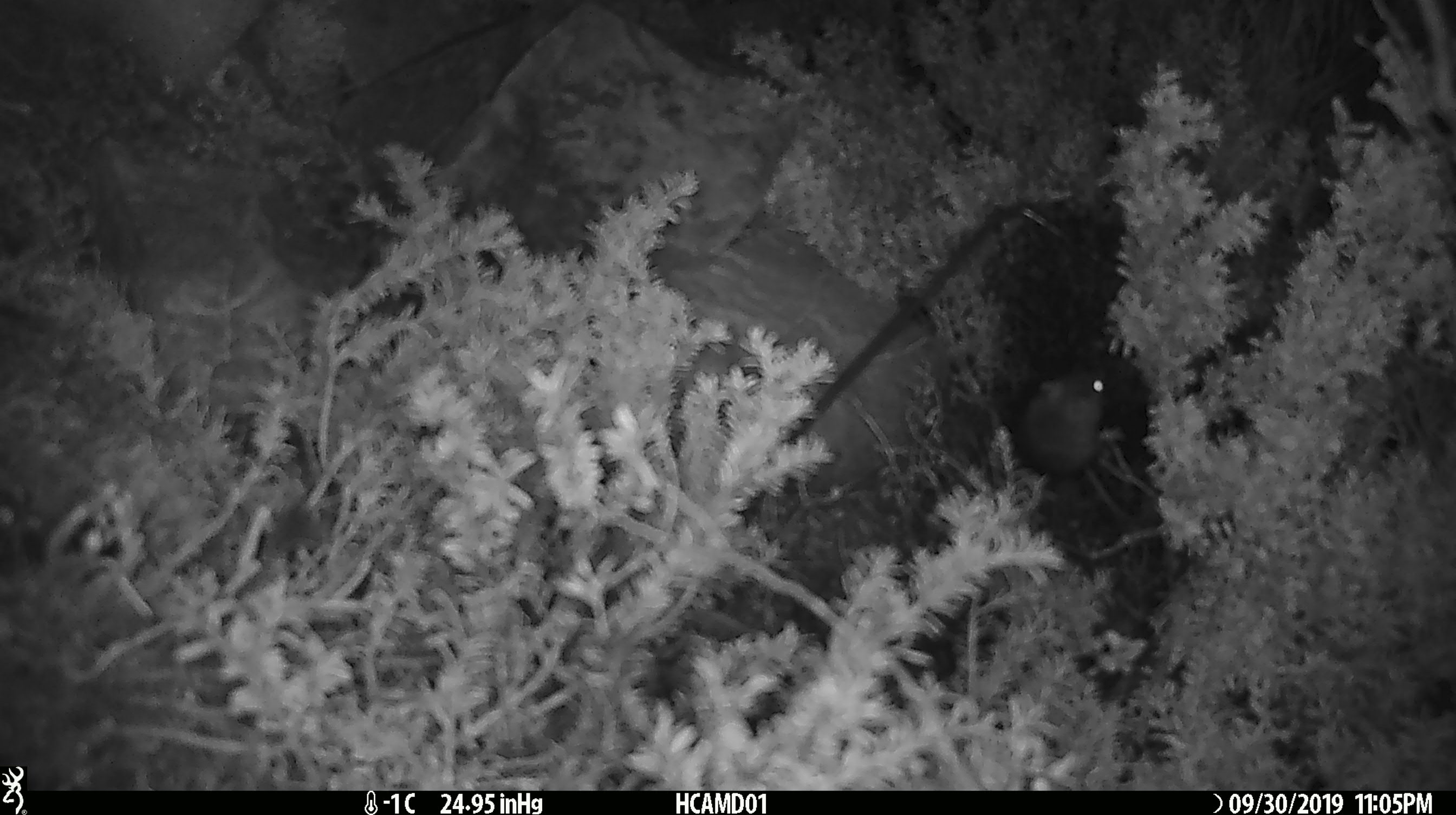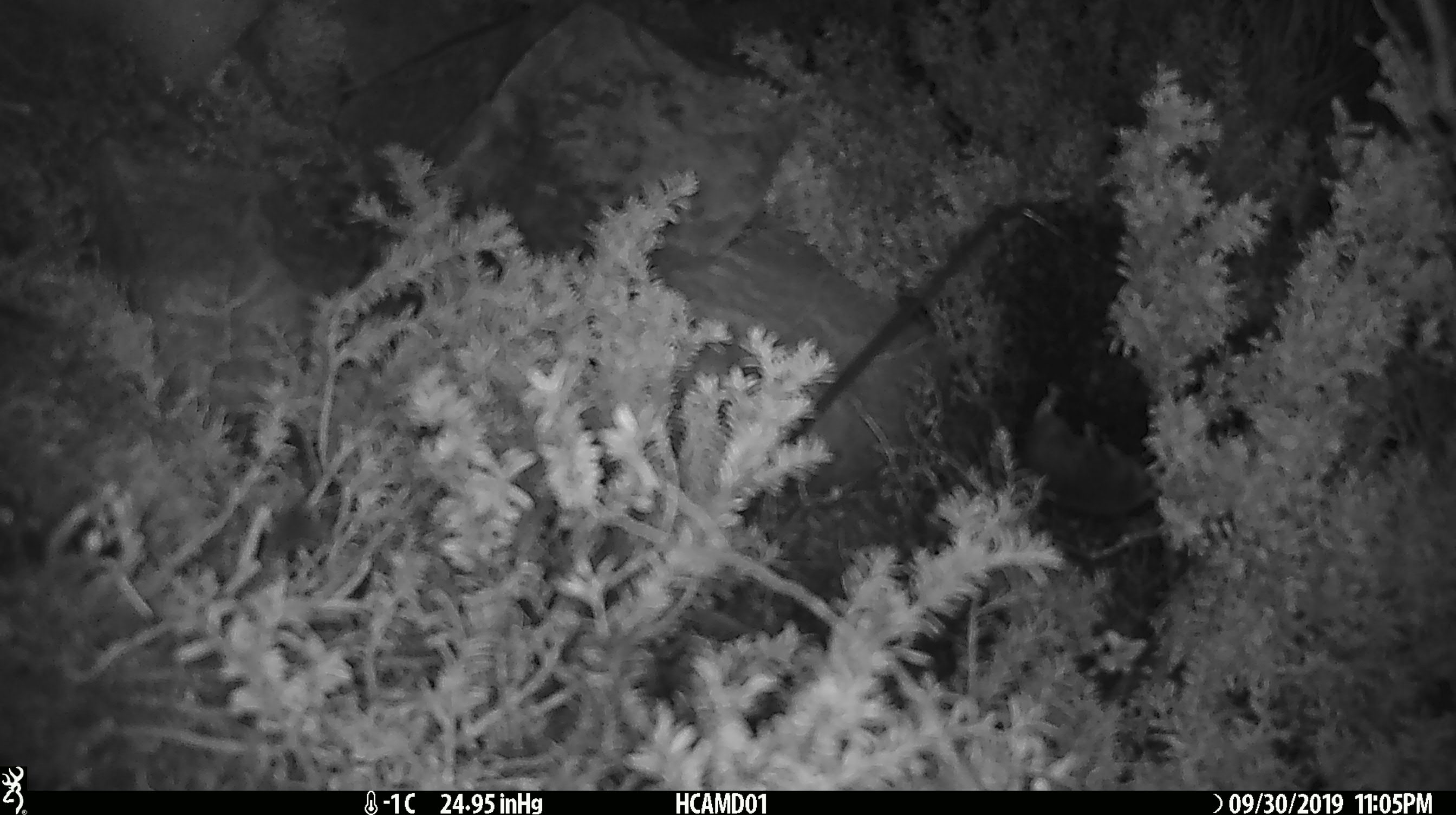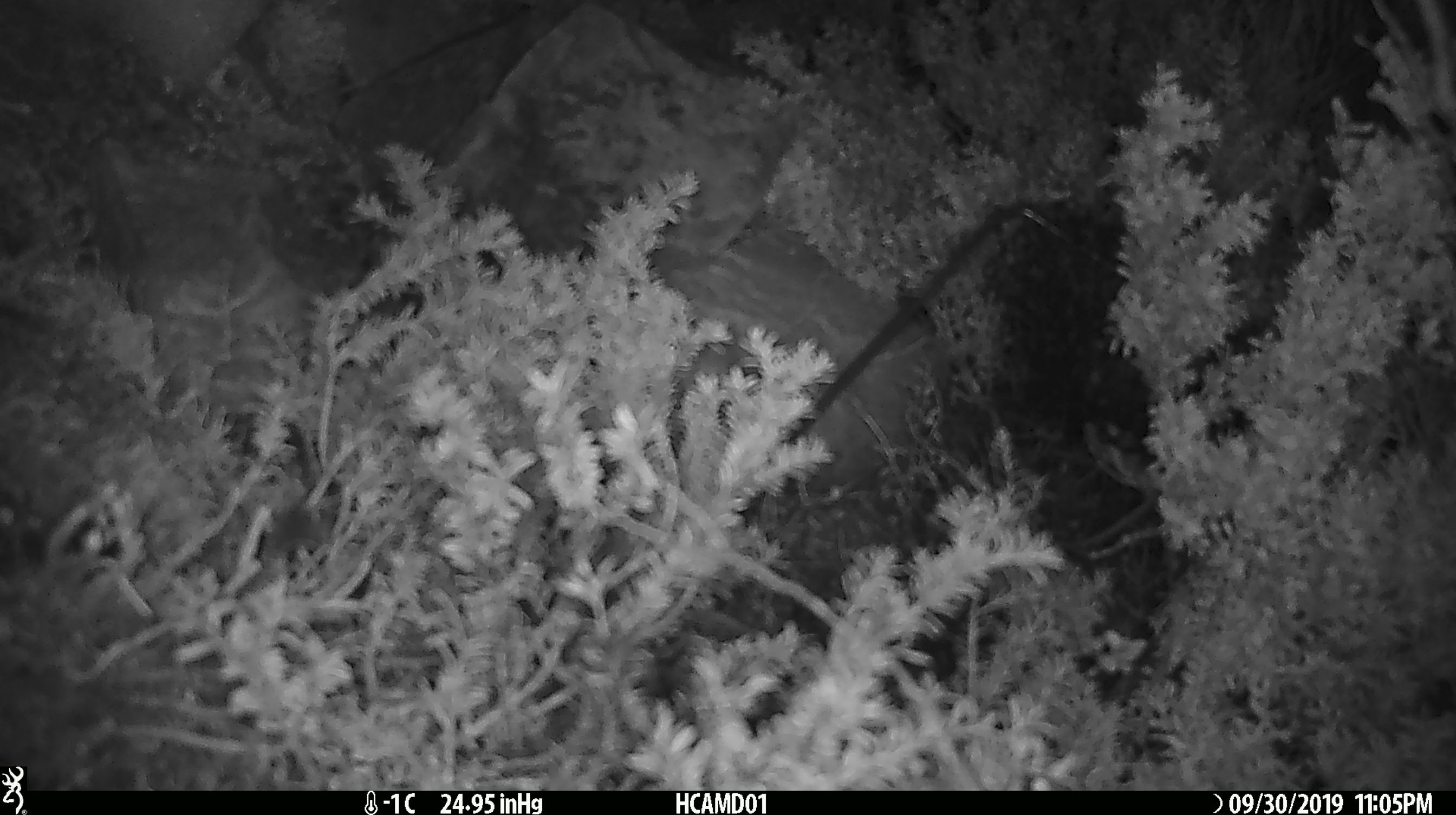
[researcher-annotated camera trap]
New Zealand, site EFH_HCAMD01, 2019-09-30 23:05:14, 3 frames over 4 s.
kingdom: Animalia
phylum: Chordata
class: Mammalia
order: Rodentia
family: Muridae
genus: Mus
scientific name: Mus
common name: mouse